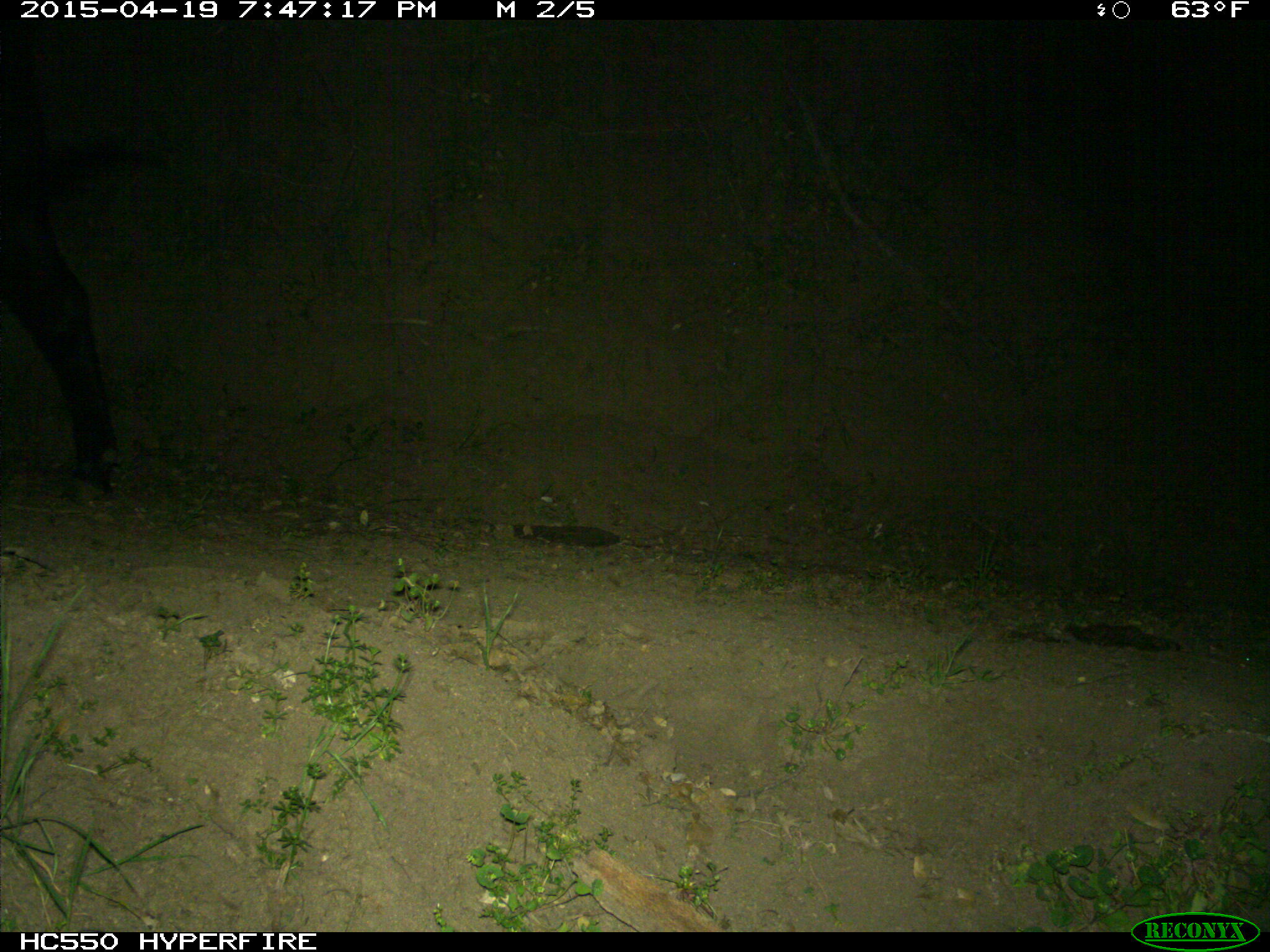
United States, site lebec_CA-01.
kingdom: Animalia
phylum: Chordata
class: Mammalia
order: Artiodactyla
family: Bovidae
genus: Bos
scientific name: Bos taurus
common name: domestic cow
Bos taurus (domestic cow).